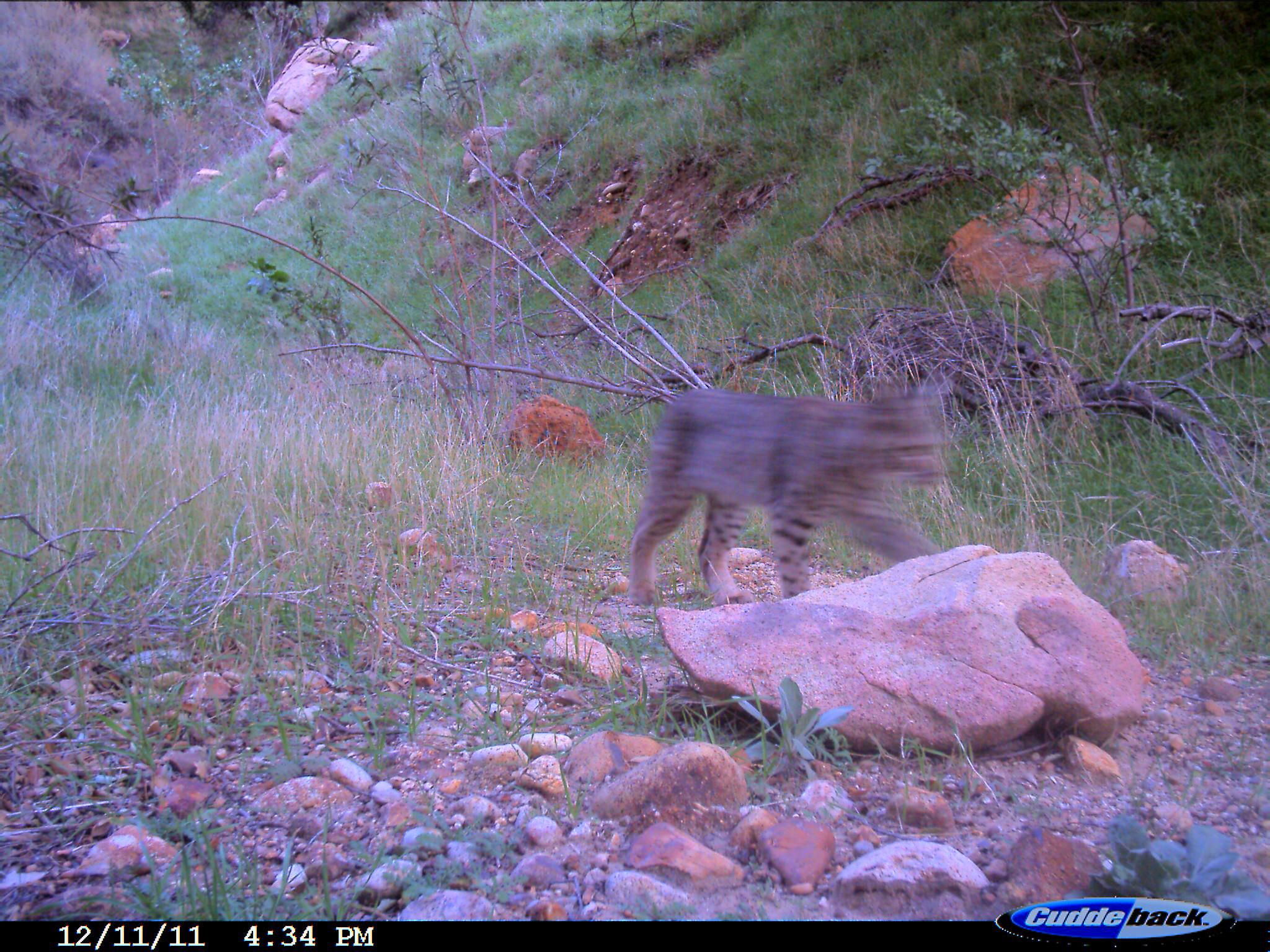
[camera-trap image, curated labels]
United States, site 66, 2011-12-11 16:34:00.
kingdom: Animalia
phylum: Chordata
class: Mammalia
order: Carnivora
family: Felidae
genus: Lynx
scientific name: Lynx rufus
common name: bobcat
Bobcat (Lynx rufus).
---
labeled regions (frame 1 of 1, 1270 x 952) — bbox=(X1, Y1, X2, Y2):
bobcat: bbox=(628, 378, 947, 614)